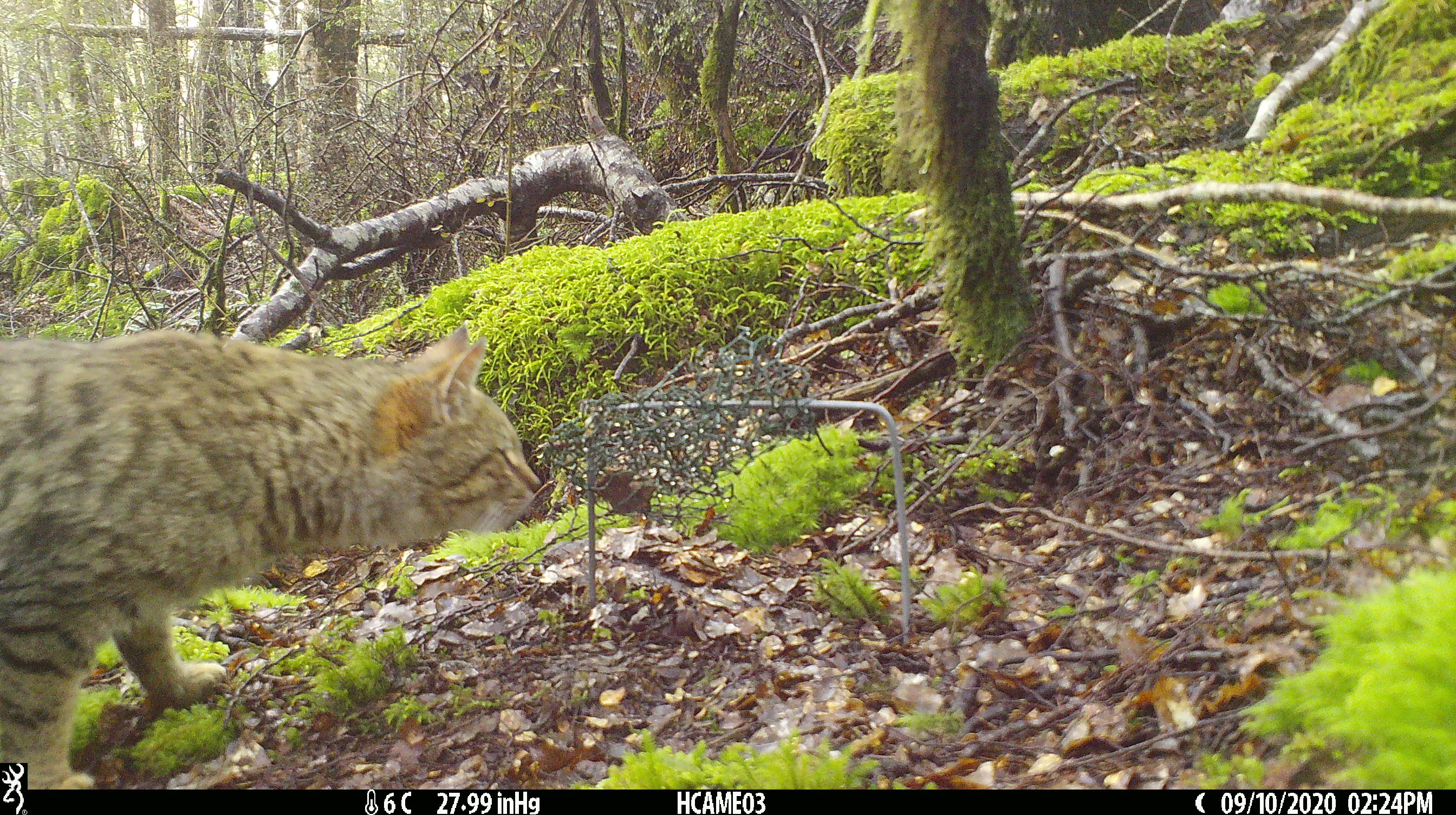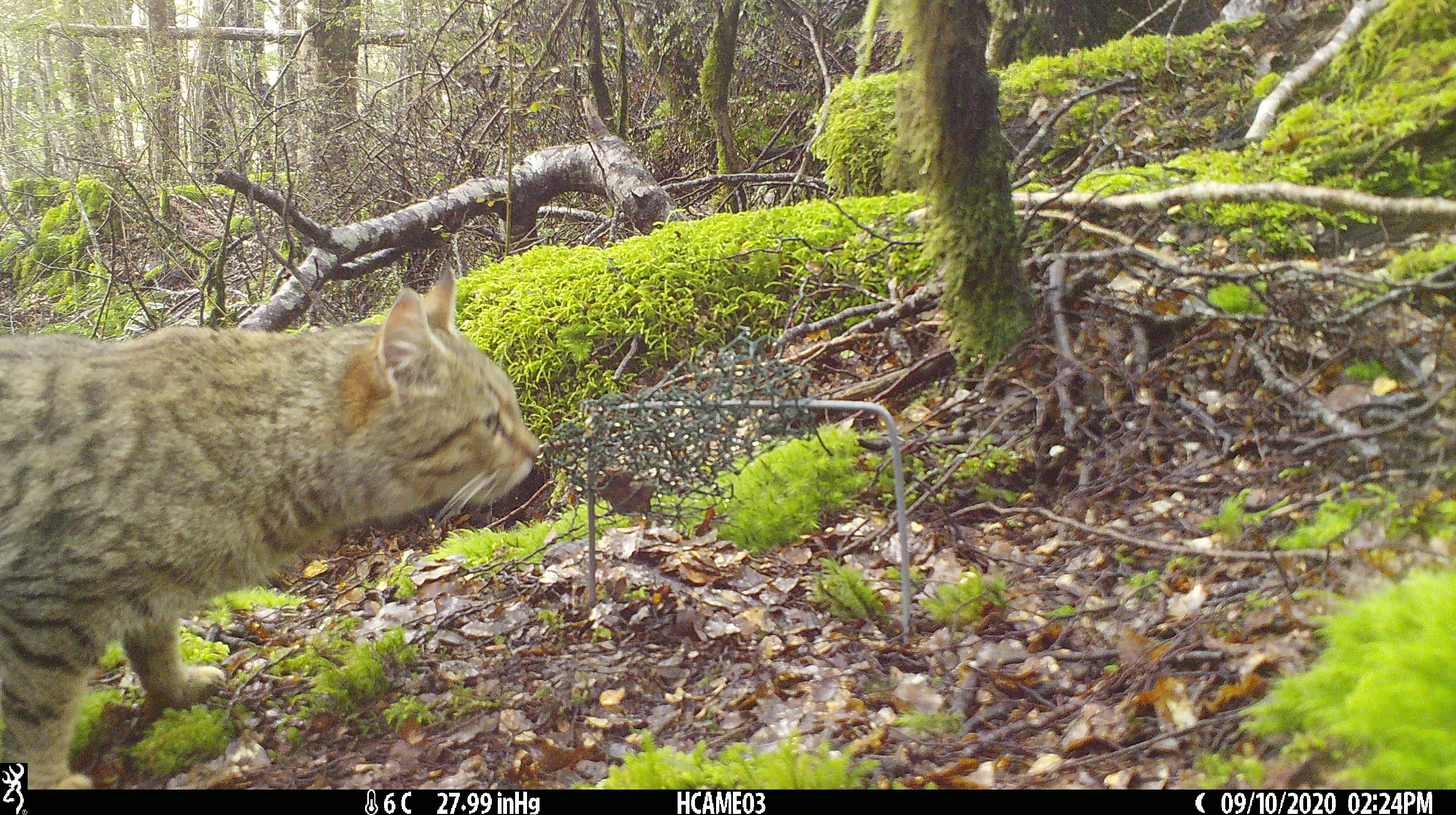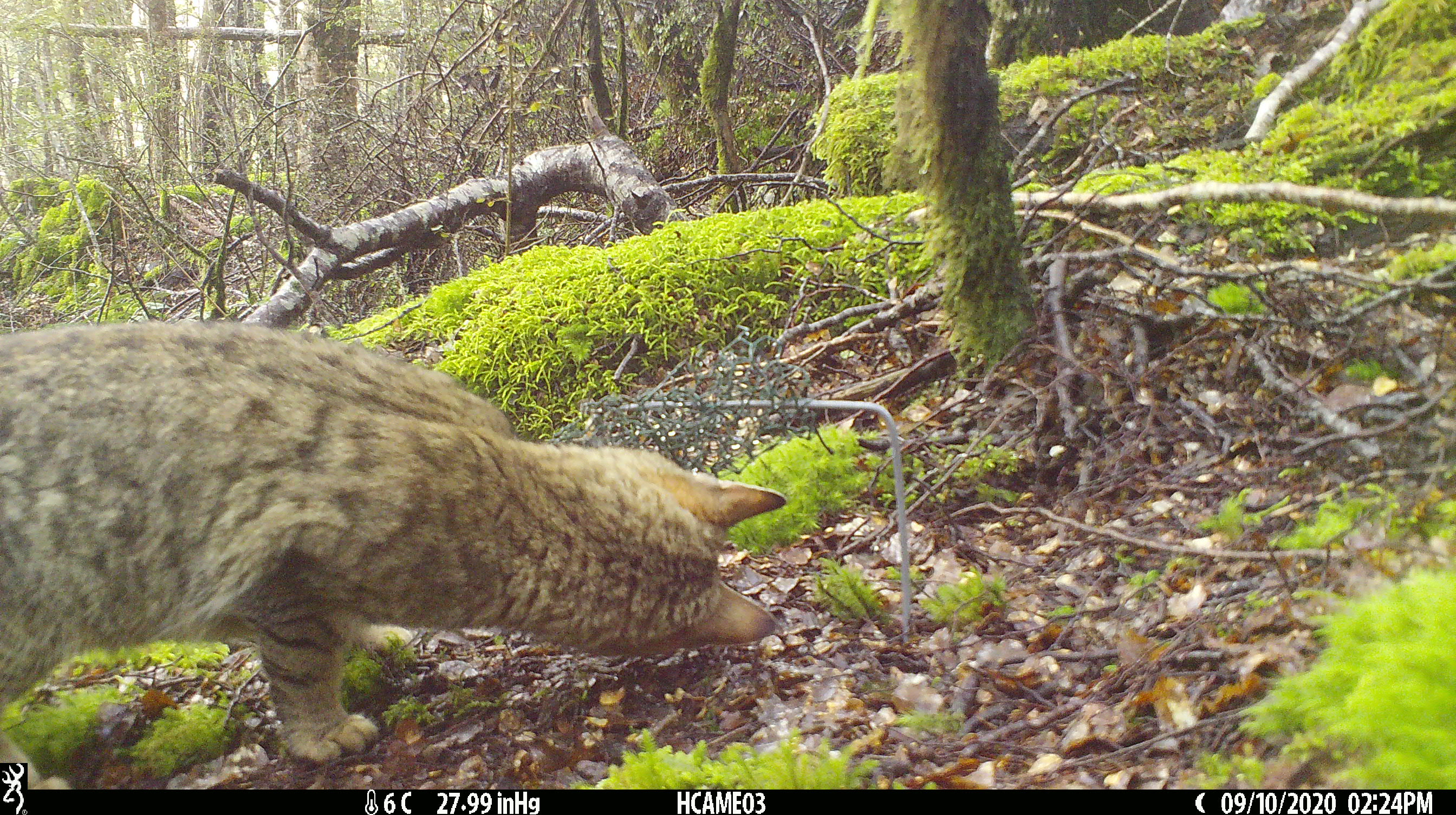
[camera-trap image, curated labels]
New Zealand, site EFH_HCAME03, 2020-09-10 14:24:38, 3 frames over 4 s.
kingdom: Animalia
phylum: Chordata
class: Mammalia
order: Carnivora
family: Felidae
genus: Felis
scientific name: Felis catus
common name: domestic cat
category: cat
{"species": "cat (domestic cat) (Felis catus)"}